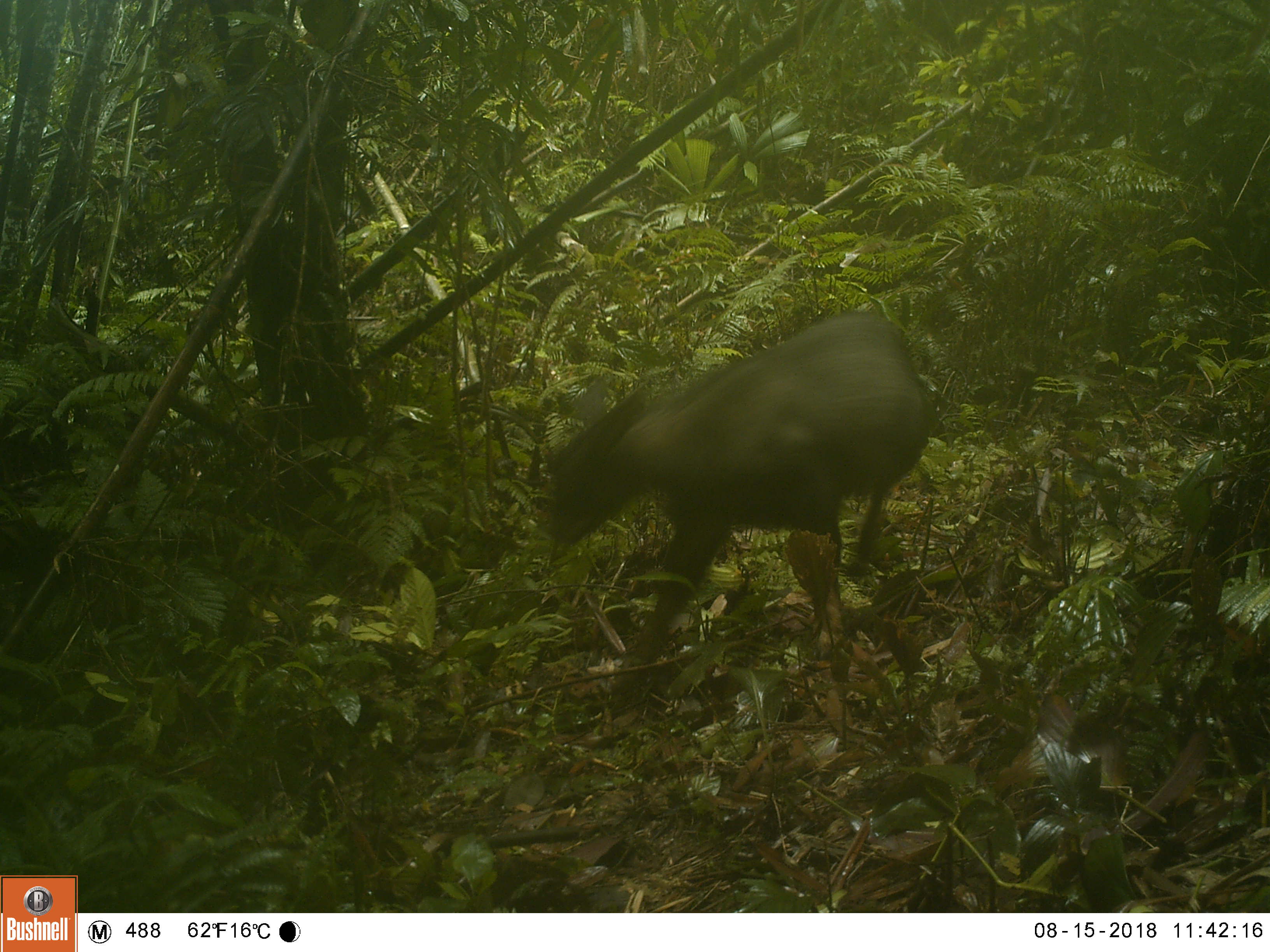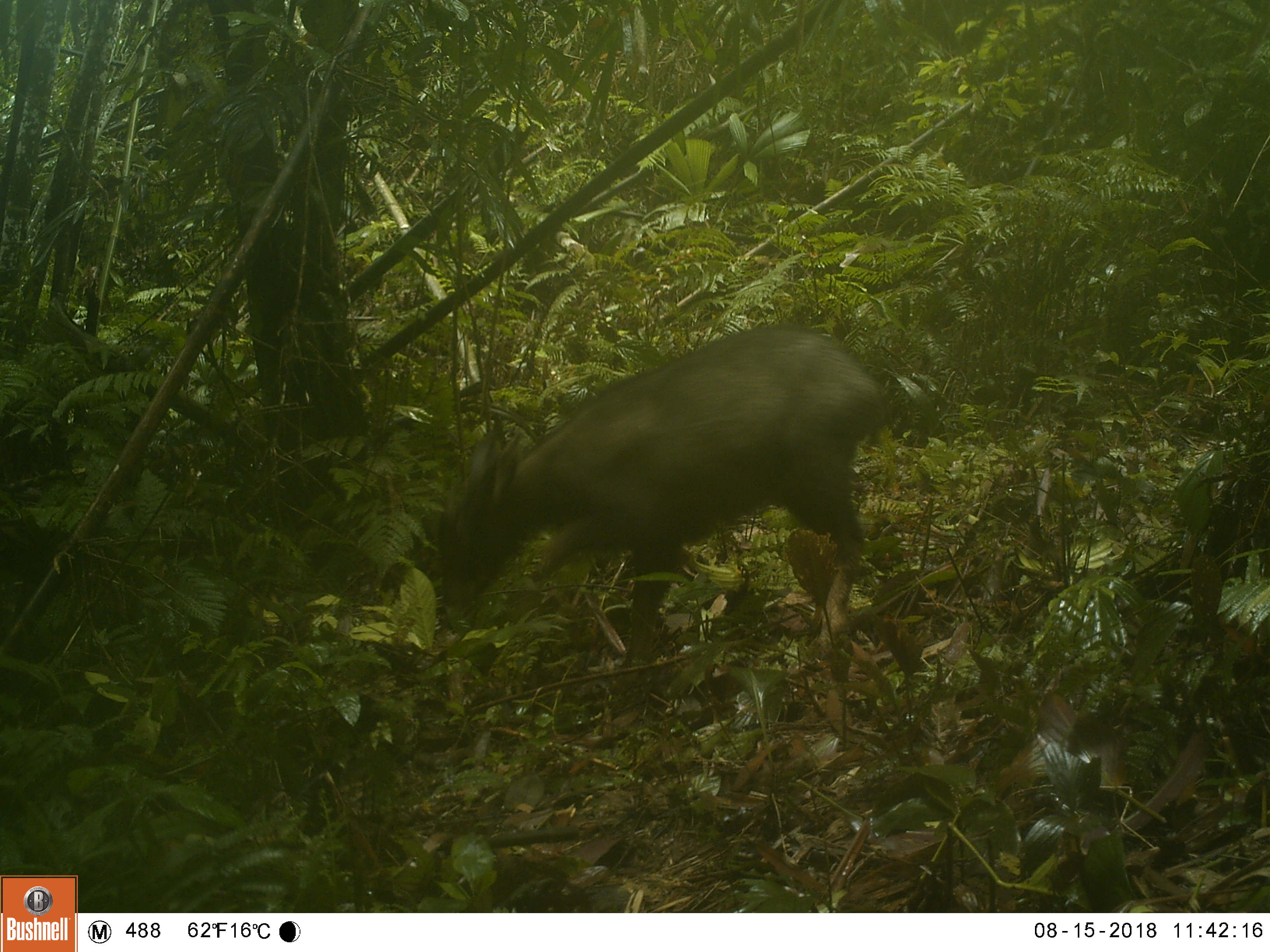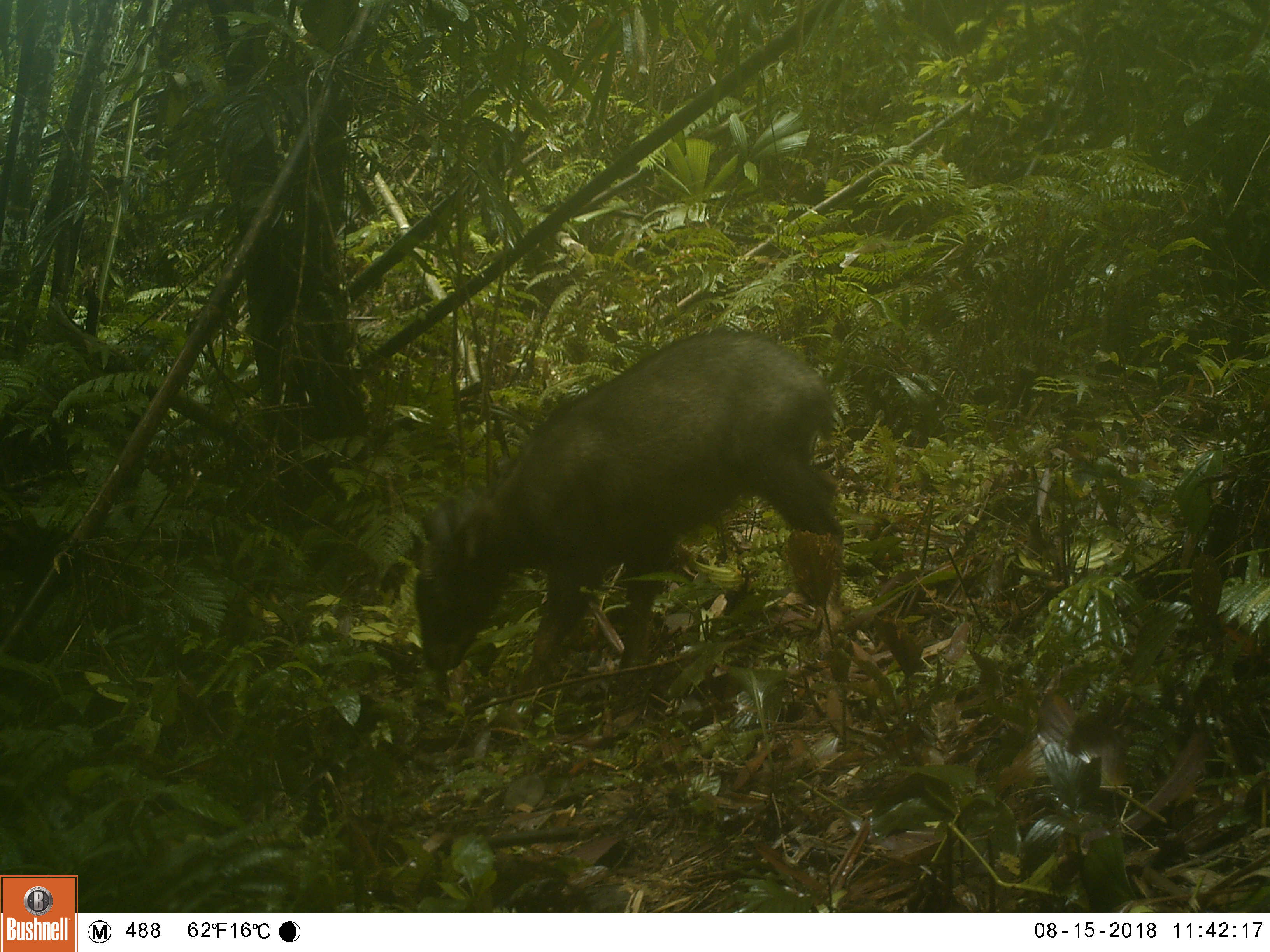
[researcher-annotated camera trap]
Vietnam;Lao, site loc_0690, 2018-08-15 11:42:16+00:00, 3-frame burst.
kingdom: Animalia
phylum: Chordata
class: Mammalia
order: Artiodactyla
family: Bovidae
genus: Capricornis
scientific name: Capricornis sumatraensis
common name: chinese serow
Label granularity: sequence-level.